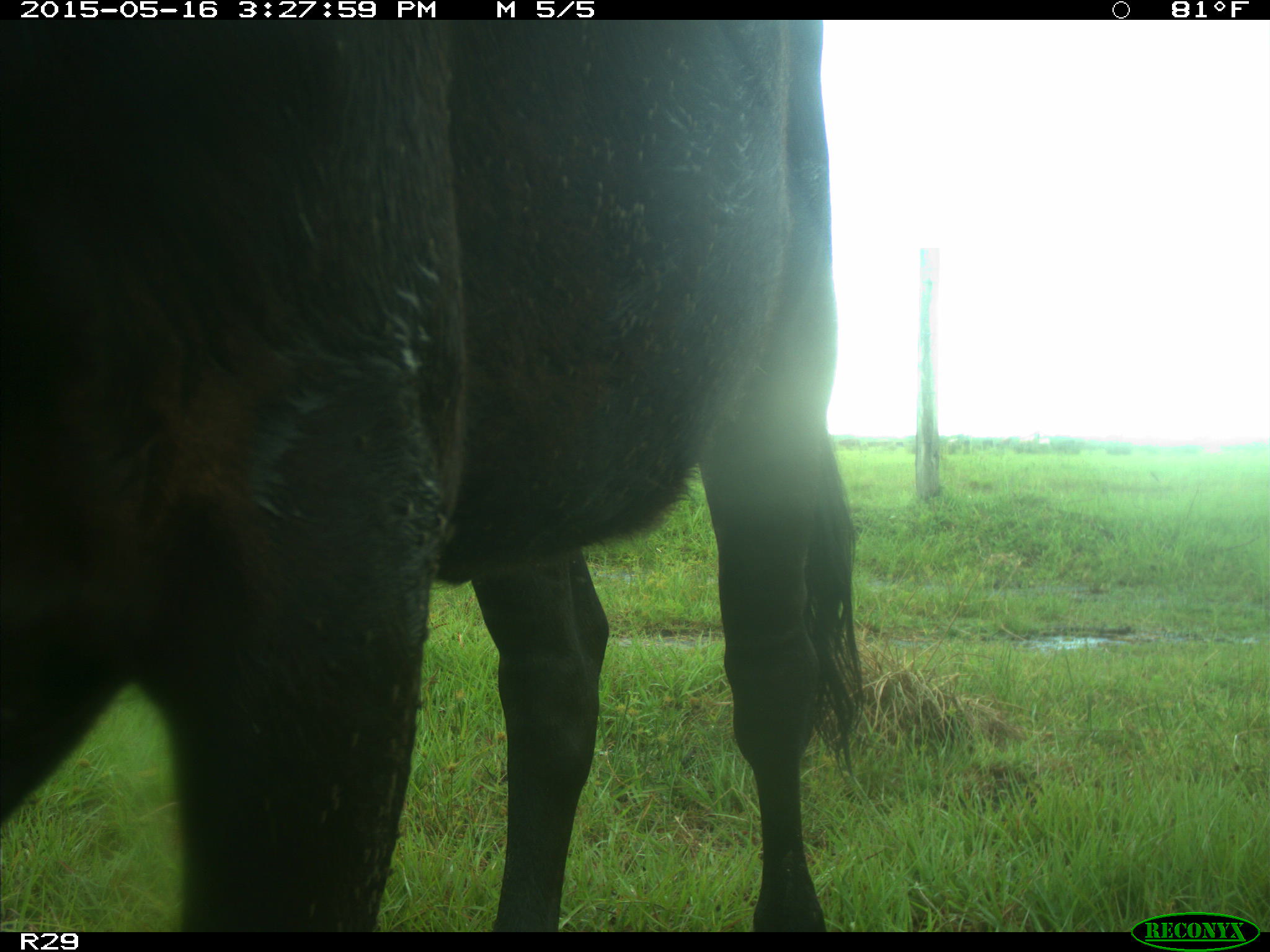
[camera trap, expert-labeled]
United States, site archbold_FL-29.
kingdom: Animalia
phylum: Chordata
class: Mammalia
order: Artiodactyla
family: Bovidae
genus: Bos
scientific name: Bos taurus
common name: domestic cow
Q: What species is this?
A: Bos taurus (domestic cow).